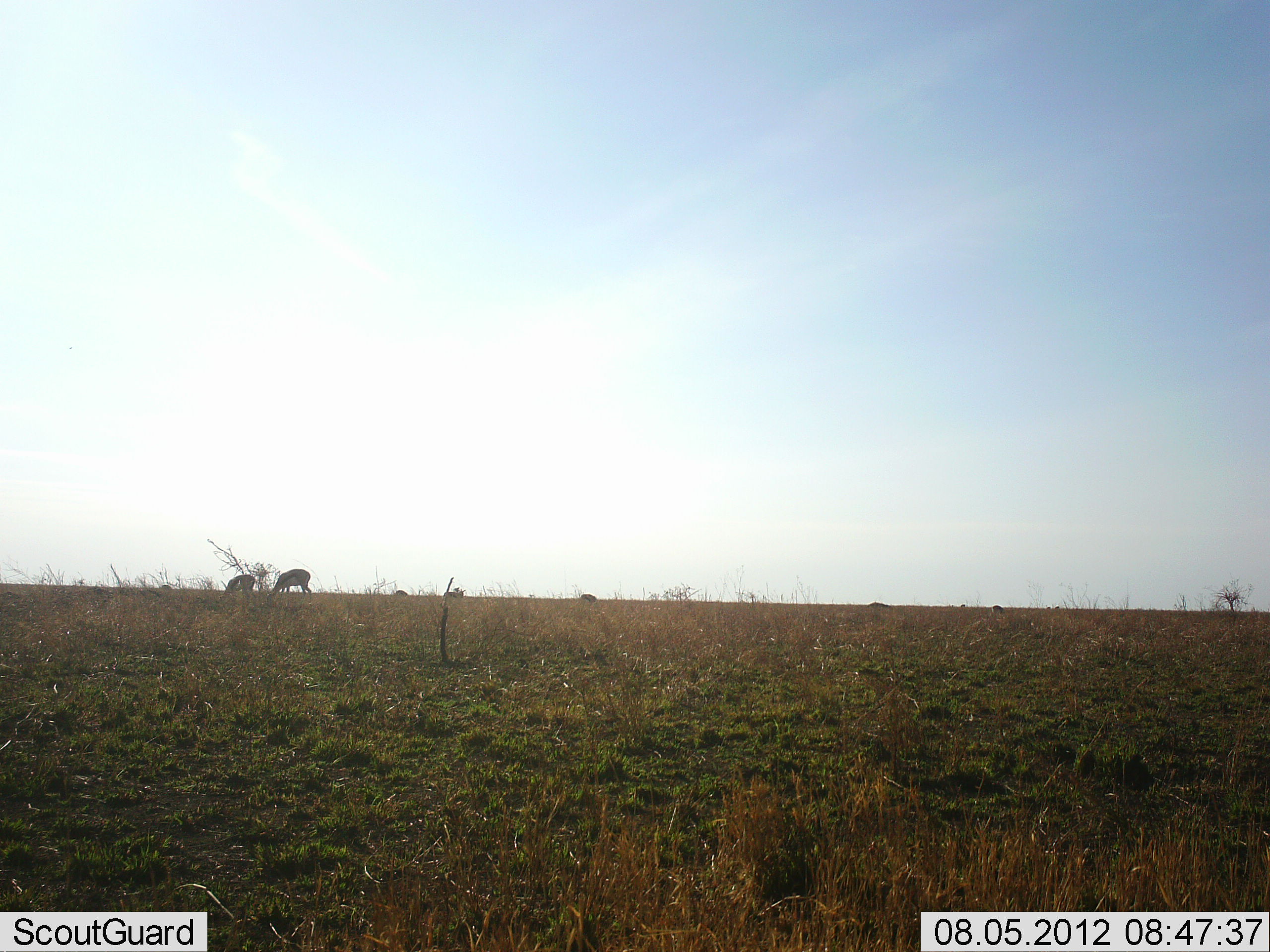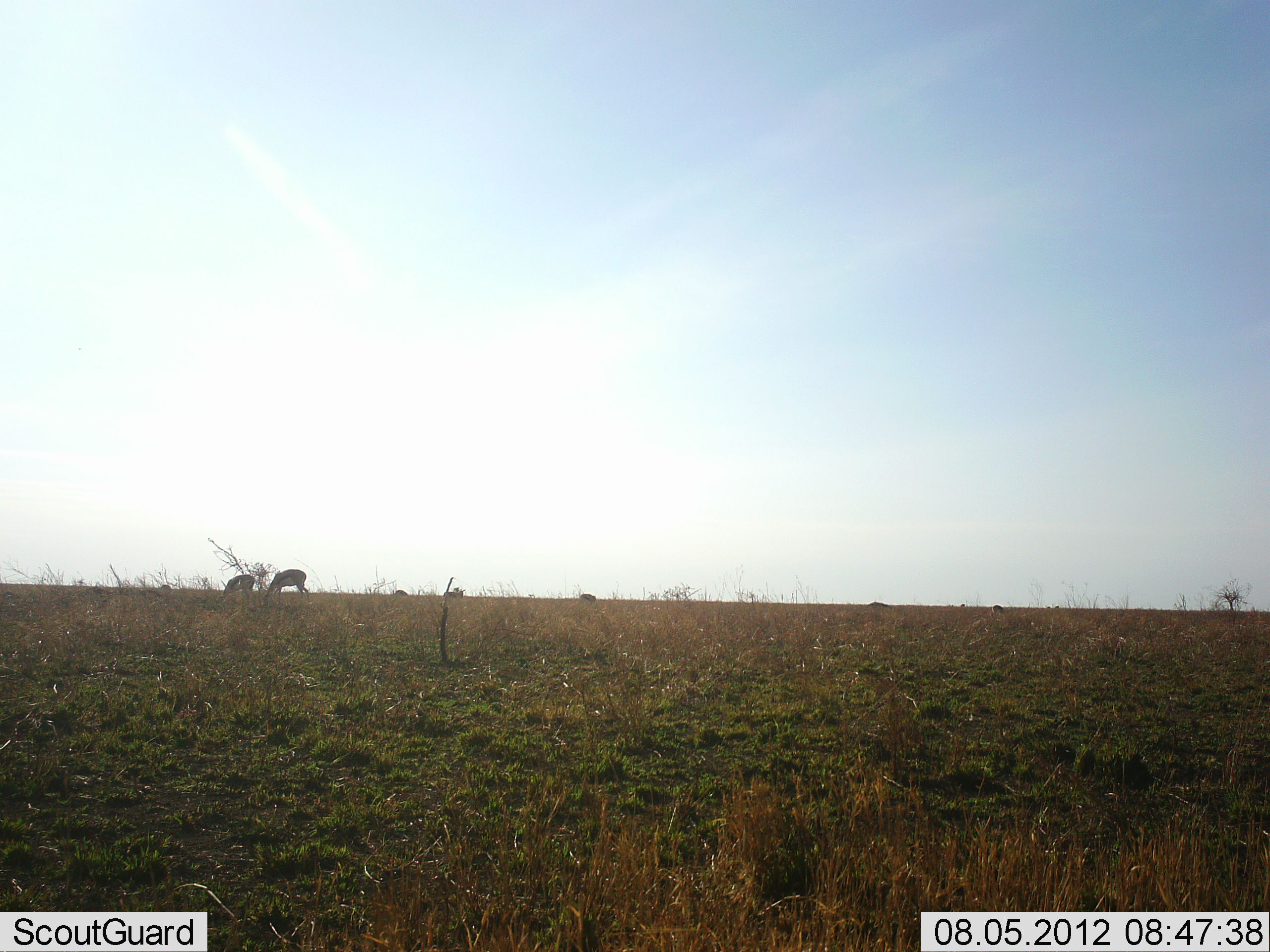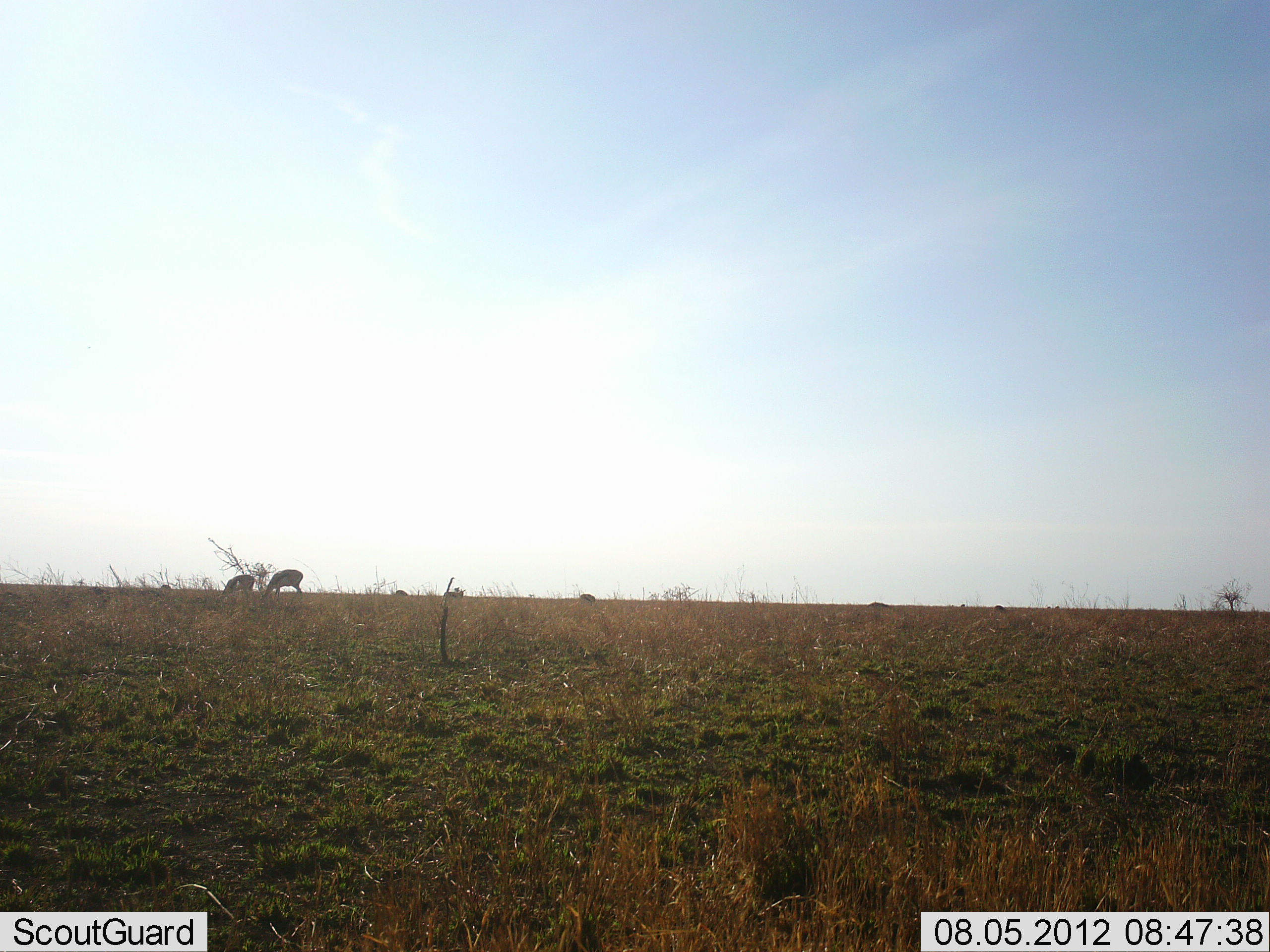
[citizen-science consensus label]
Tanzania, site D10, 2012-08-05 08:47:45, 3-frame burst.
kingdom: Animalia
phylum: Chordata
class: Mammalia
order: Artiodactyla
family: Bovidae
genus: Eudorcas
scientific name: Eudorcas thomsonii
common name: thomson's gazelle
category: gazellethomsons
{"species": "gazellethomsons (thomson's gazelle) (Eudorcas thomsonii)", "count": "4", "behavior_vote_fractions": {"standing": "38%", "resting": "0%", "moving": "0%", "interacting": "0%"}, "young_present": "0%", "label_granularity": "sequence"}